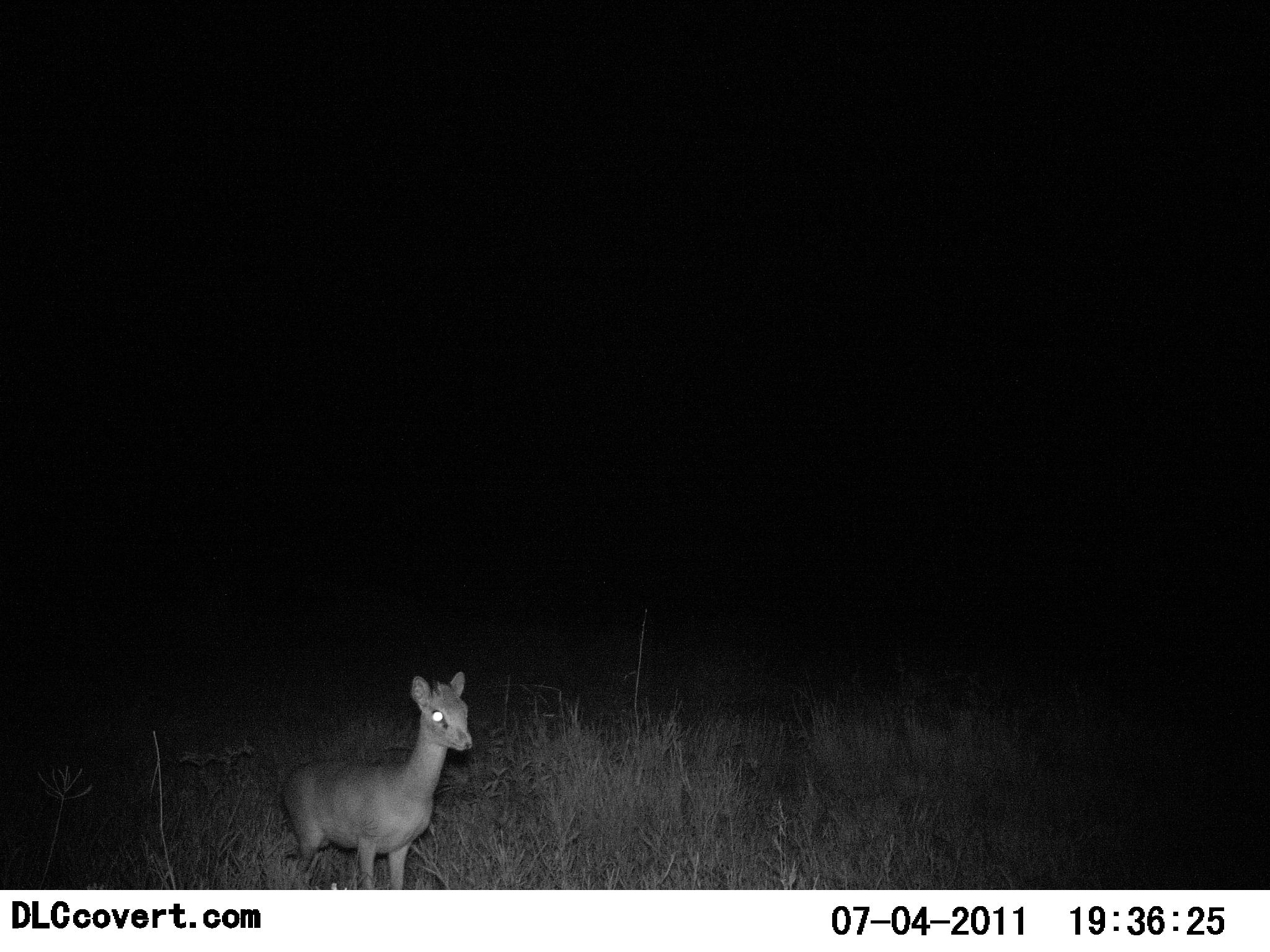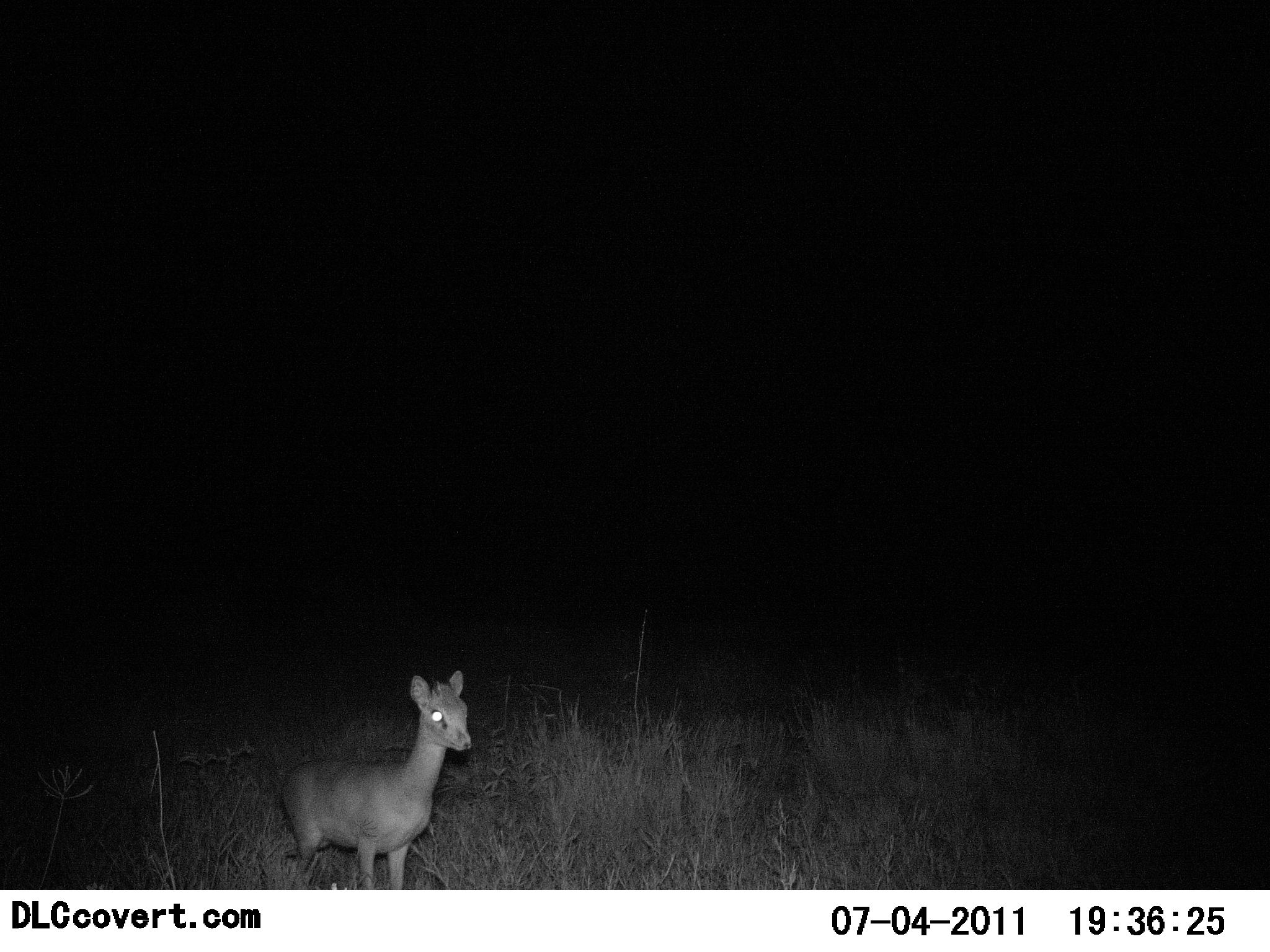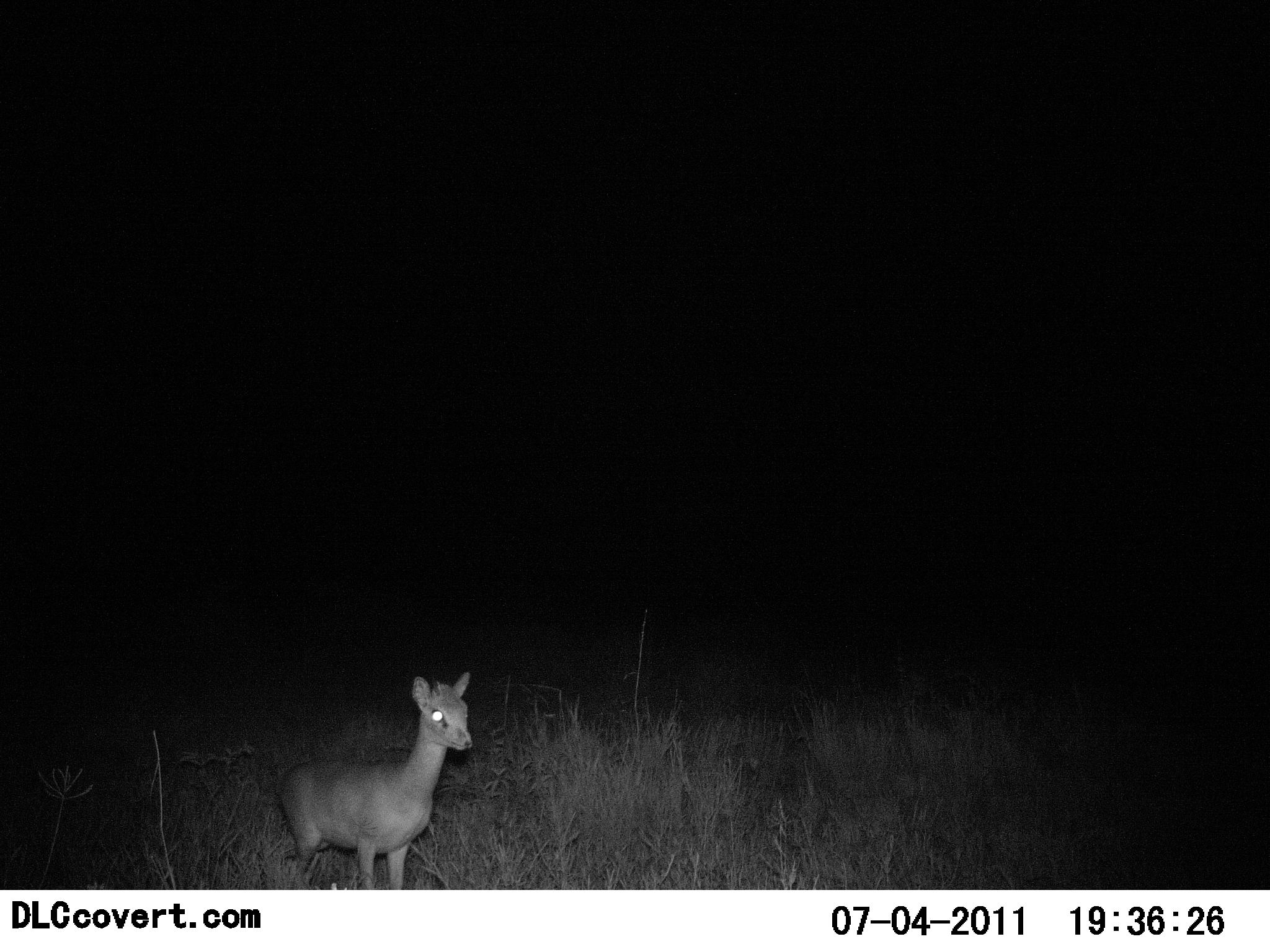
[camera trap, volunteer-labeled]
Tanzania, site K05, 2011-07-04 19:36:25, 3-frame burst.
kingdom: Animalia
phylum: Chordata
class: Mammalia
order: Artiodactyla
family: Bovidae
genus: Madoqua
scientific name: Madoqua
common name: dikdik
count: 1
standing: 100%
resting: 0%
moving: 0%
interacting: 0%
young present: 15%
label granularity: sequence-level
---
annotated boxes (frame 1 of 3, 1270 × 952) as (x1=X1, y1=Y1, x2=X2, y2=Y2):
animal: (x1=281, y1=670, x2=474, y2=890)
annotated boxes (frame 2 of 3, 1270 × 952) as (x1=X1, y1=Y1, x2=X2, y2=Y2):
animal: (x1=281, y1=670, x2=474, y2=890)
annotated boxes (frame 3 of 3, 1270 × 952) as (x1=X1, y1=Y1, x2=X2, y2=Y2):
animal: (x1=276, y1=670, x2=474, y2=890)